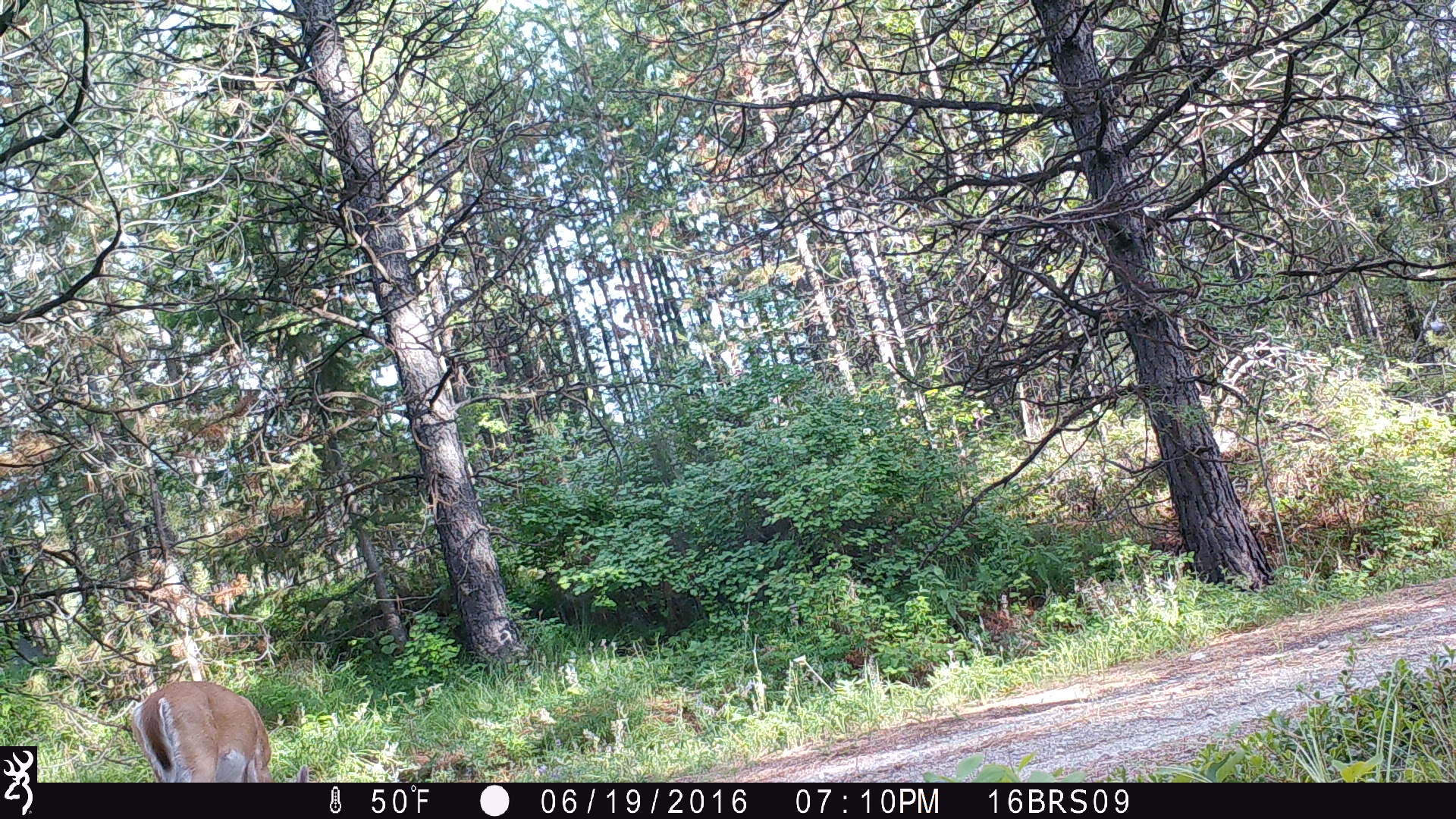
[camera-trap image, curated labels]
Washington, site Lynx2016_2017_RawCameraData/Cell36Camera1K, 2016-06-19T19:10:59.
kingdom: Animalia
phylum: Chordata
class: Mammalia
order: Artiodactyla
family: Cervidae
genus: Odocoileus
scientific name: Odocoileus virginianus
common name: white-tailed deer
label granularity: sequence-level